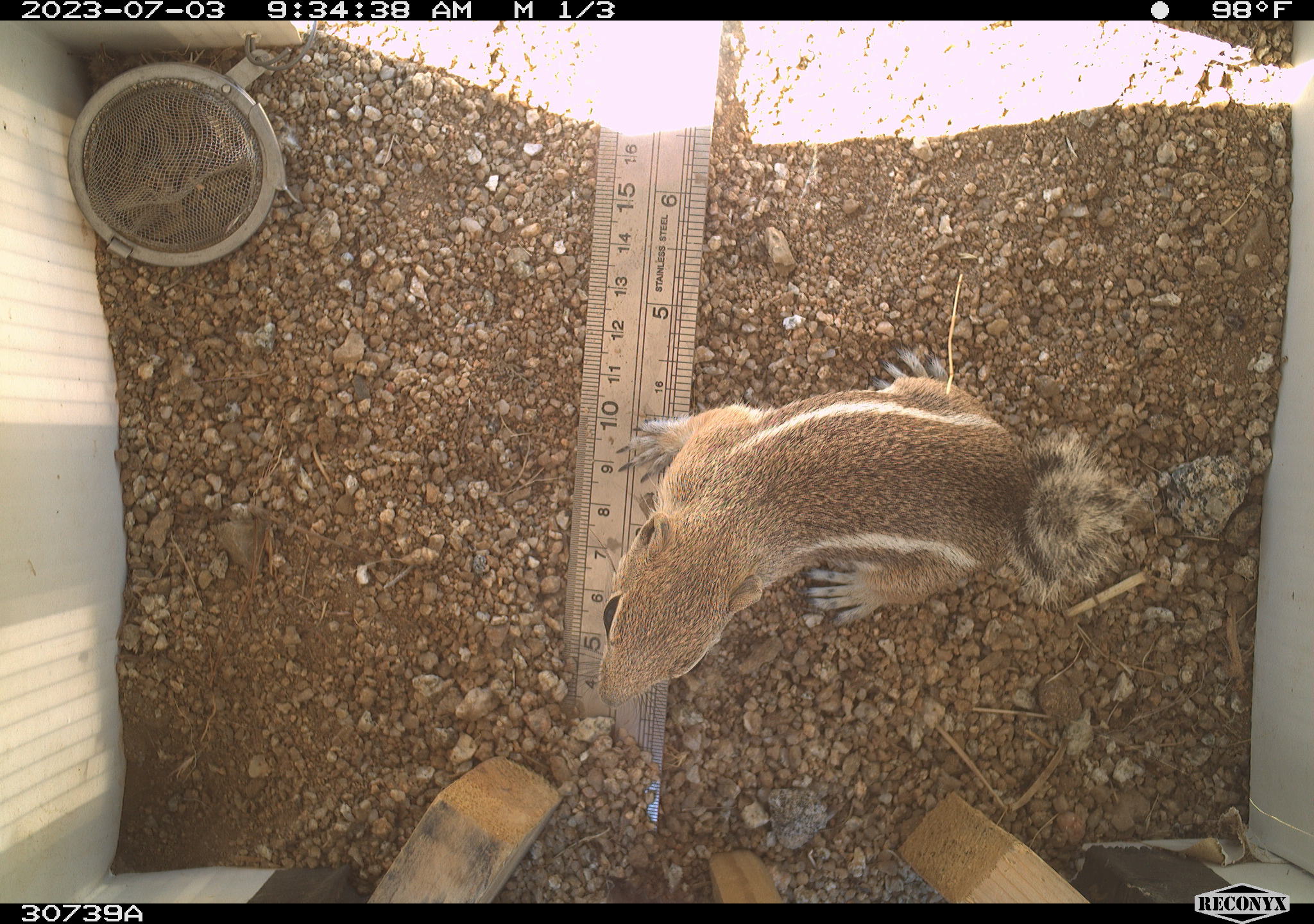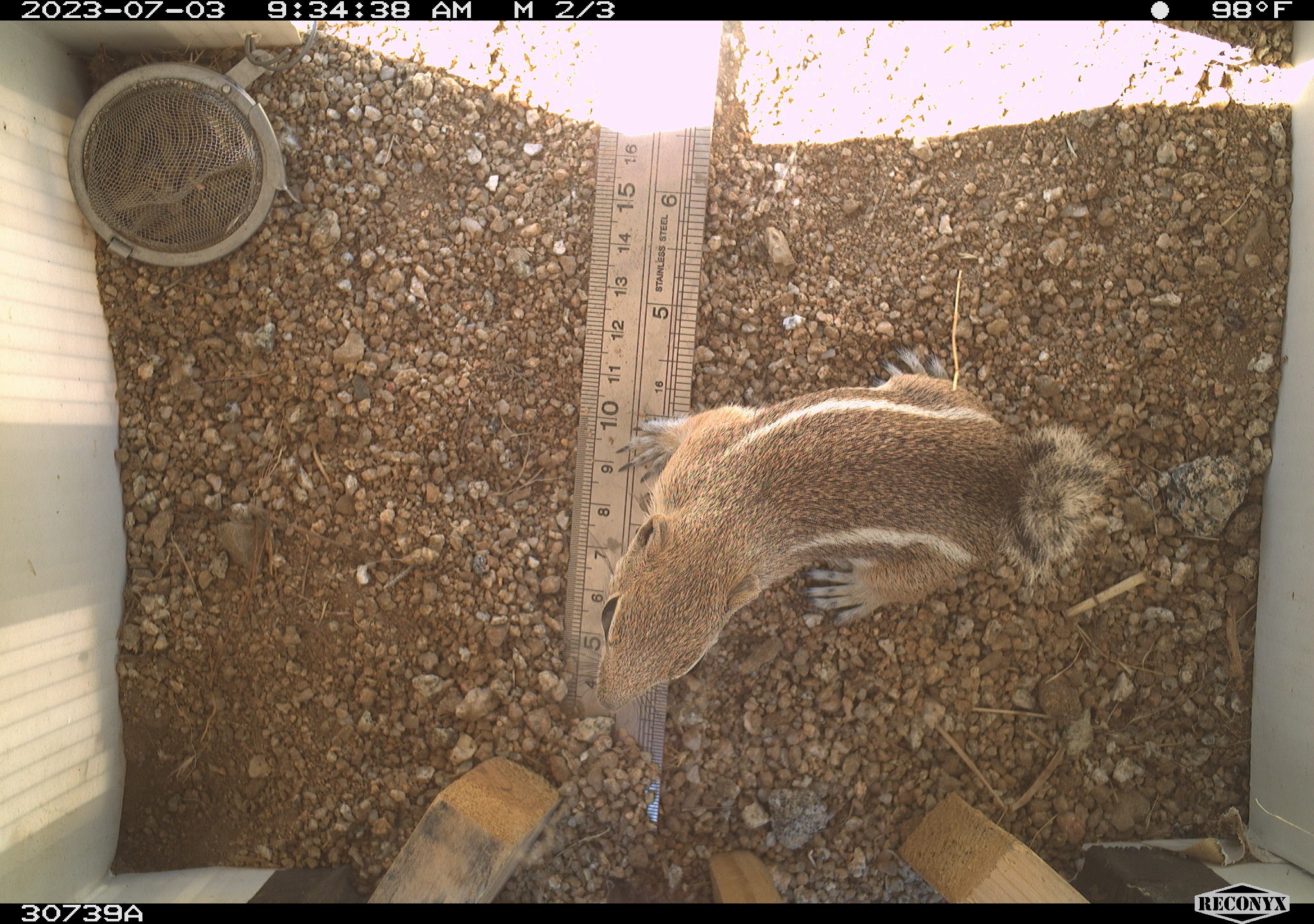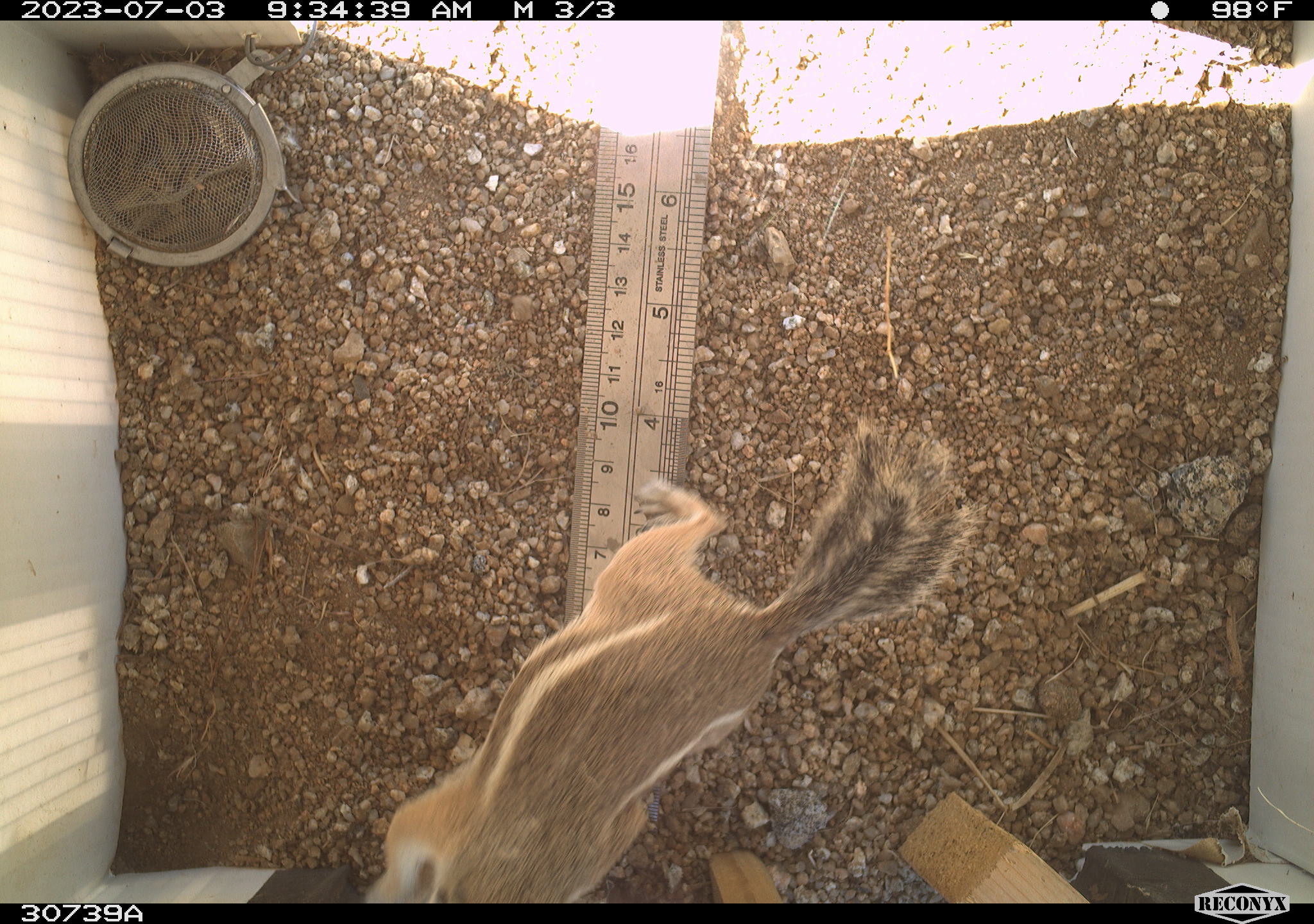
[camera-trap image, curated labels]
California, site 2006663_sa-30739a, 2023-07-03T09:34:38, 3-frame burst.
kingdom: Animalia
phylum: Chordata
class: Mammalia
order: Rodentia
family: Sciuridae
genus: Ammospermophilus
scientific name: Ammospermophilus leucurus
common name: white-tailed antelope squirrel